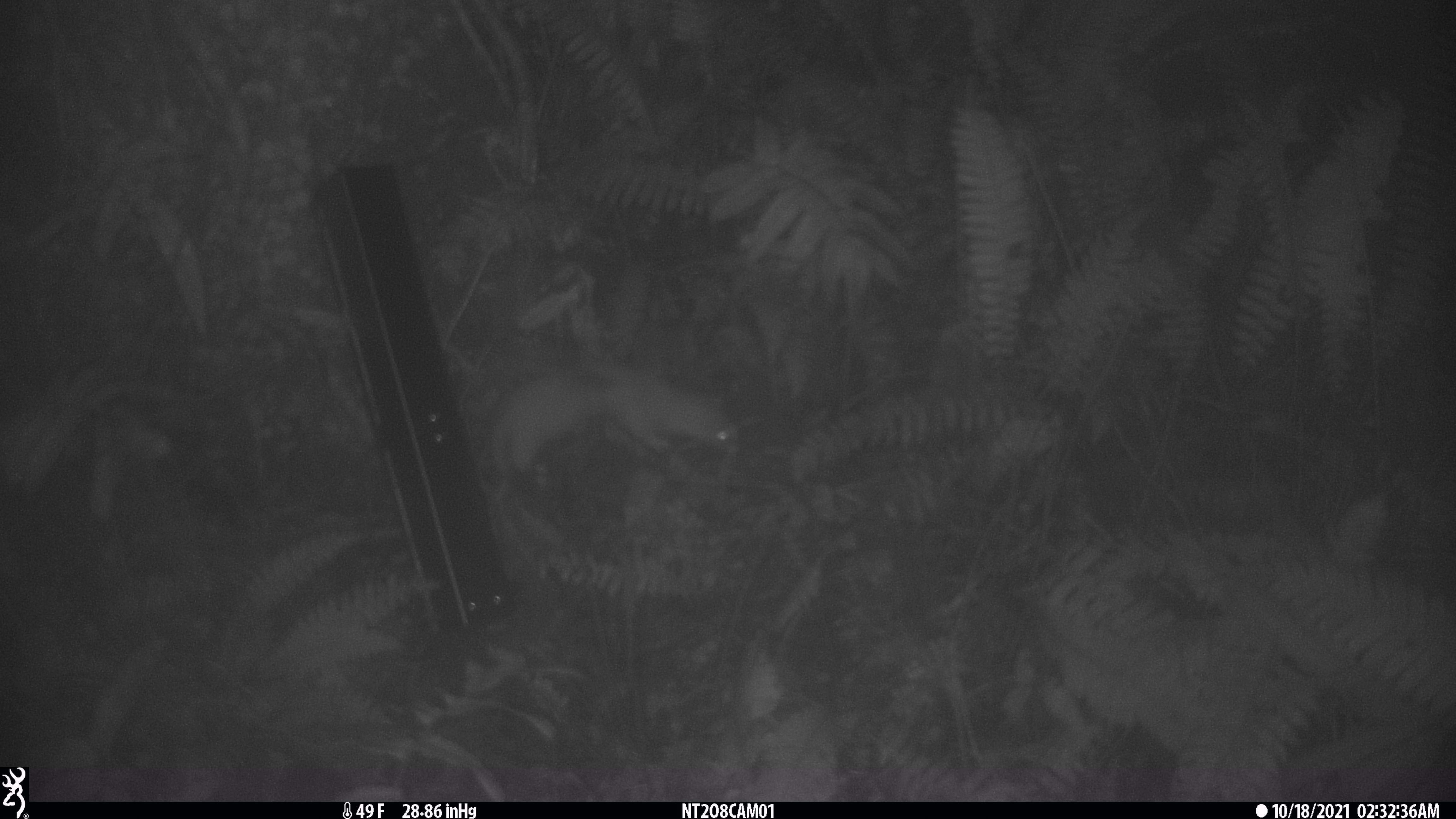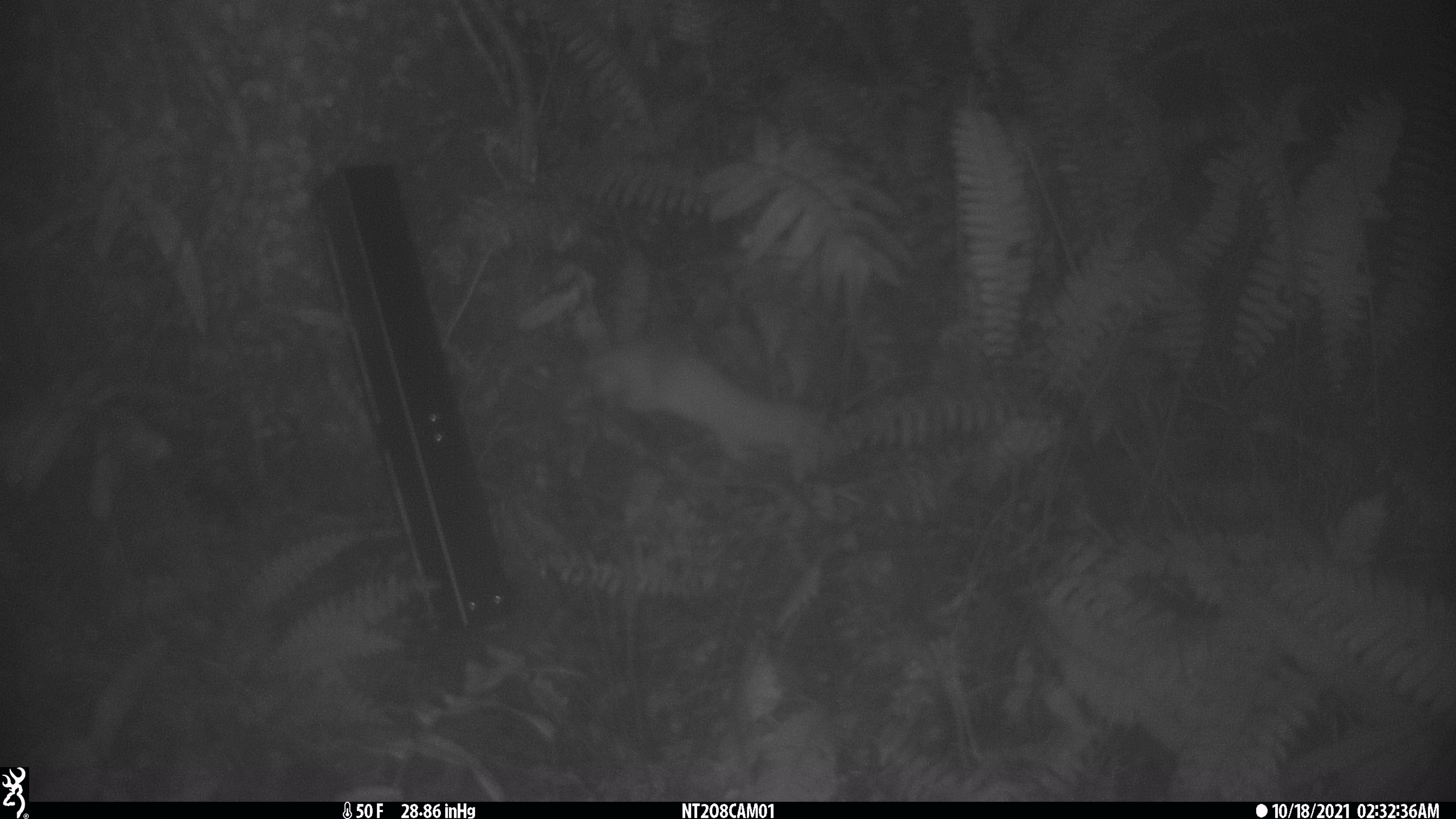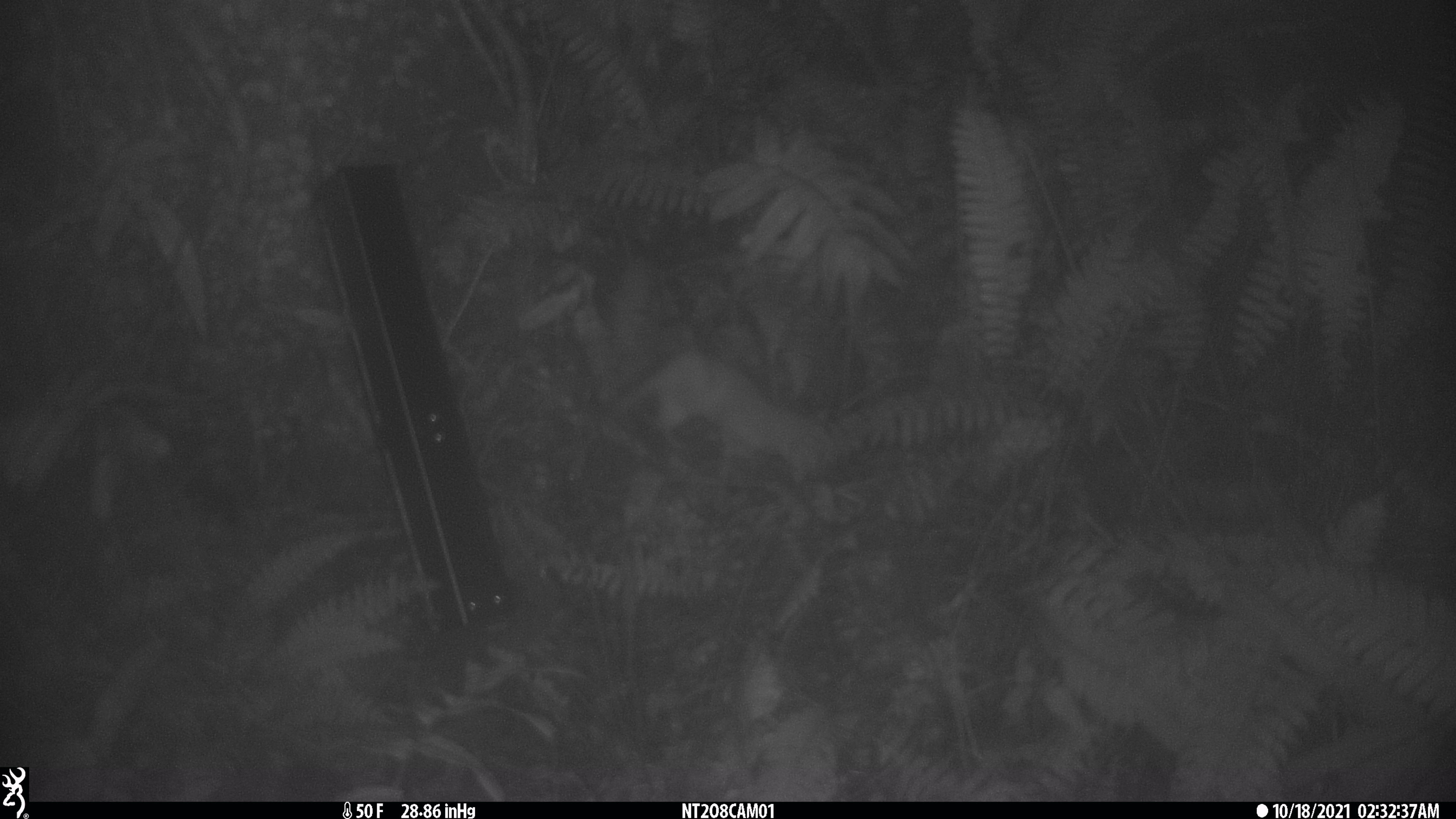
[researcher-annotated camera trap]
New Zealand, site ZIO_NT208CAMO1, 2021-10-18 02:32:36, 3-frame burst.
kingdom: Animalia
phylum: Chordata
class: Mammalia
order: Carnivora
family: Mustelidae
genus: Mustela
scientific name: Mustela erminea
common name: stoat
Stoat (Mustela erminea).